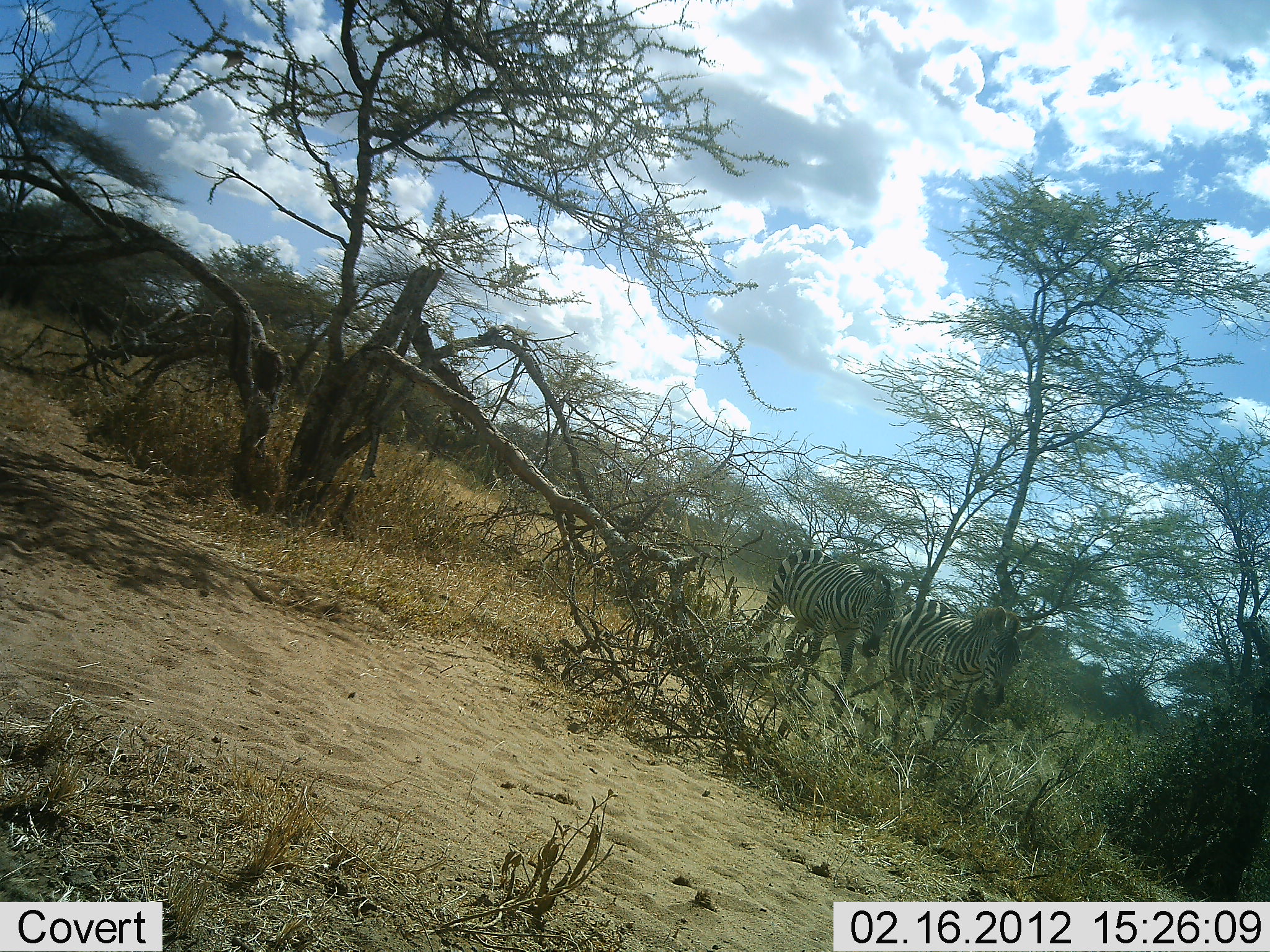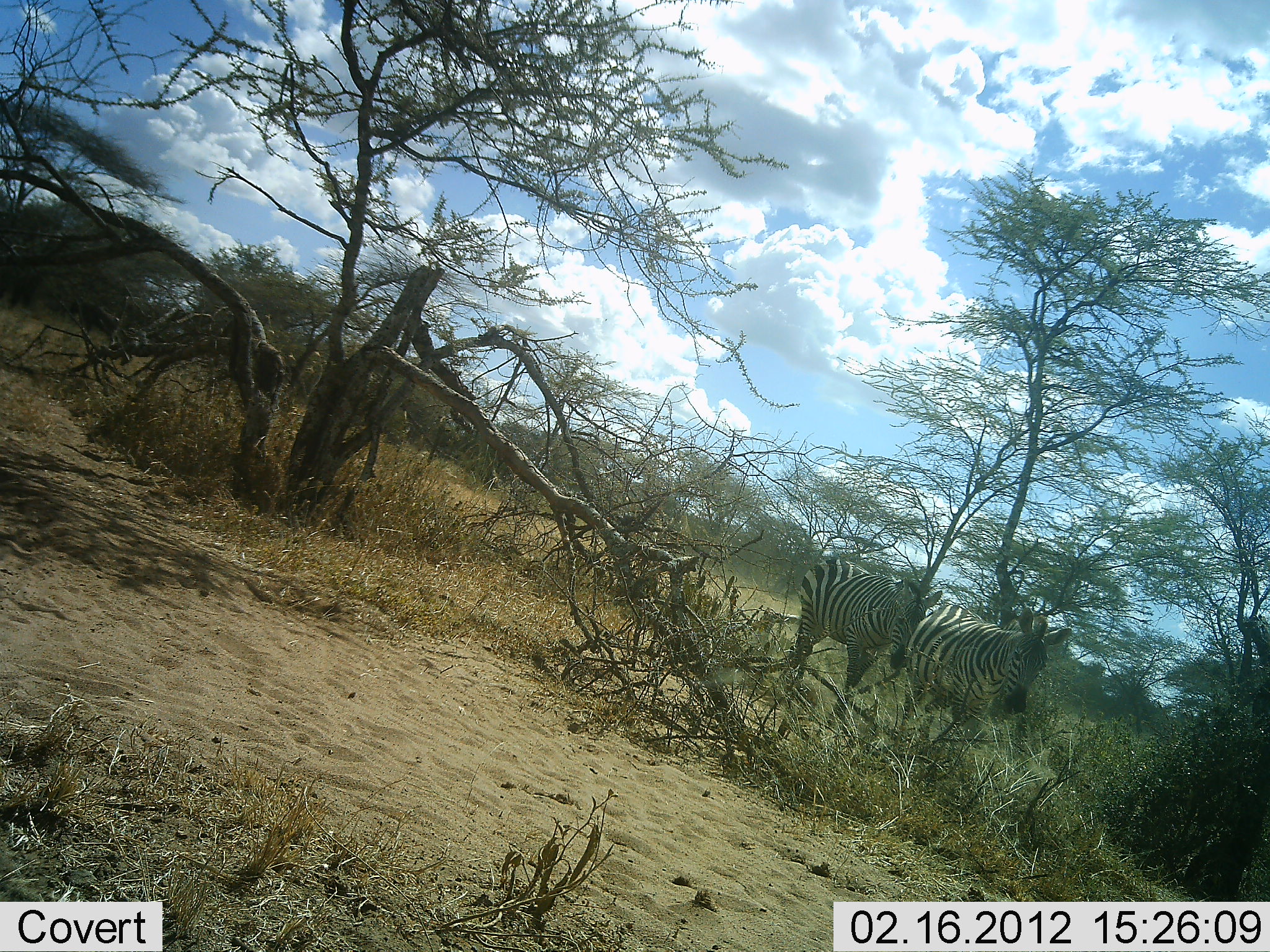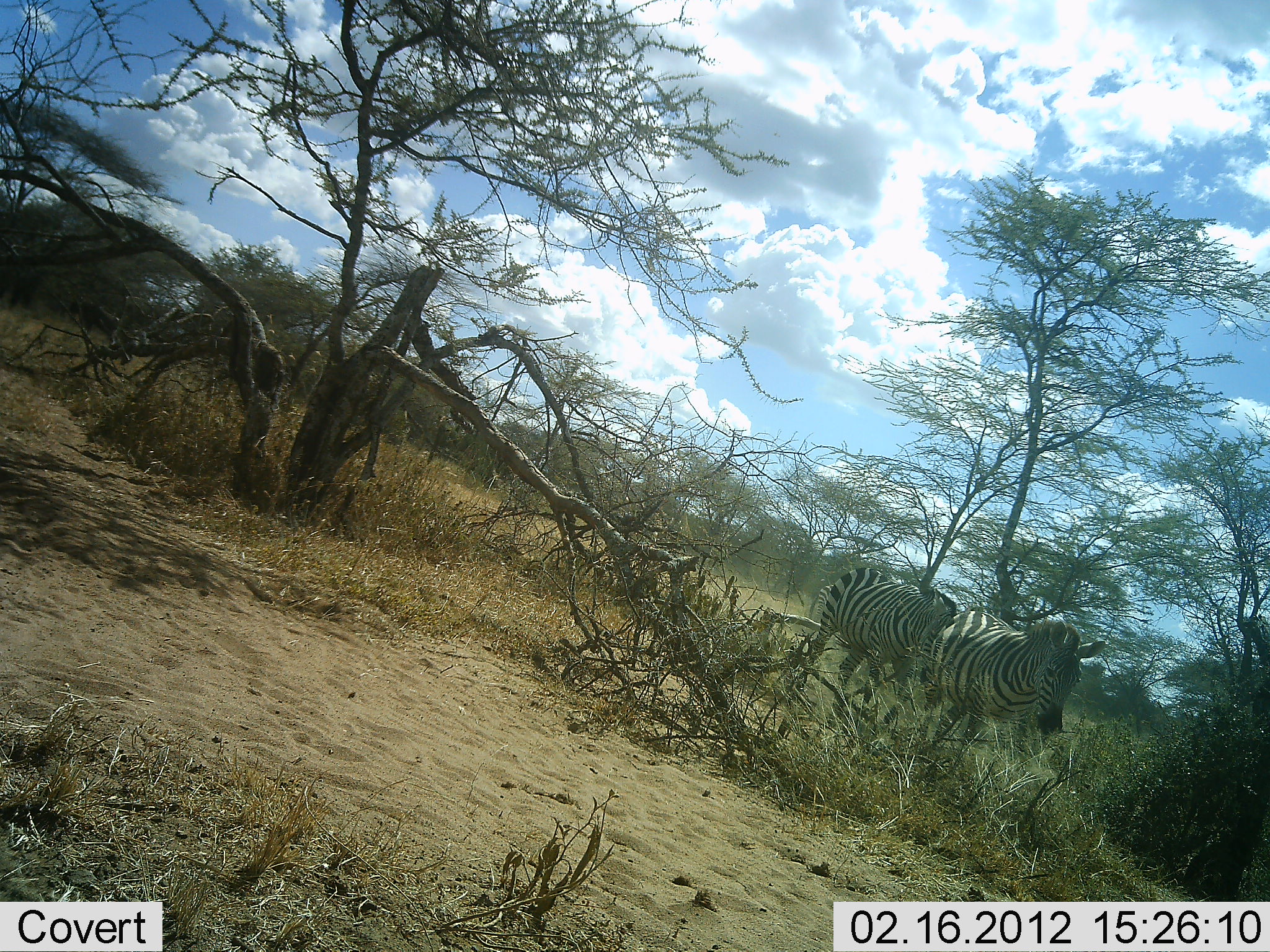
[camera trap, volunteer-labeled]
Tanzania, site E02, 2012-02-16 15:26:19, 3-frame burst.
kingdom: Animalia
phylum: Chordata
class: Mammalia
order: Perissodactyla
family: Equidae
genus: Equus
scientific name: Equus quagga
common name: plains zebra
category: zebra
Zebra (plains zebra) (Equus quagga), count 2. Behavior (volunteer vote fractions): standing 6%, resting 0%, moving 94%, interacting 0%. Young present (vote fraction): 0%. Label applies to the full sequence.